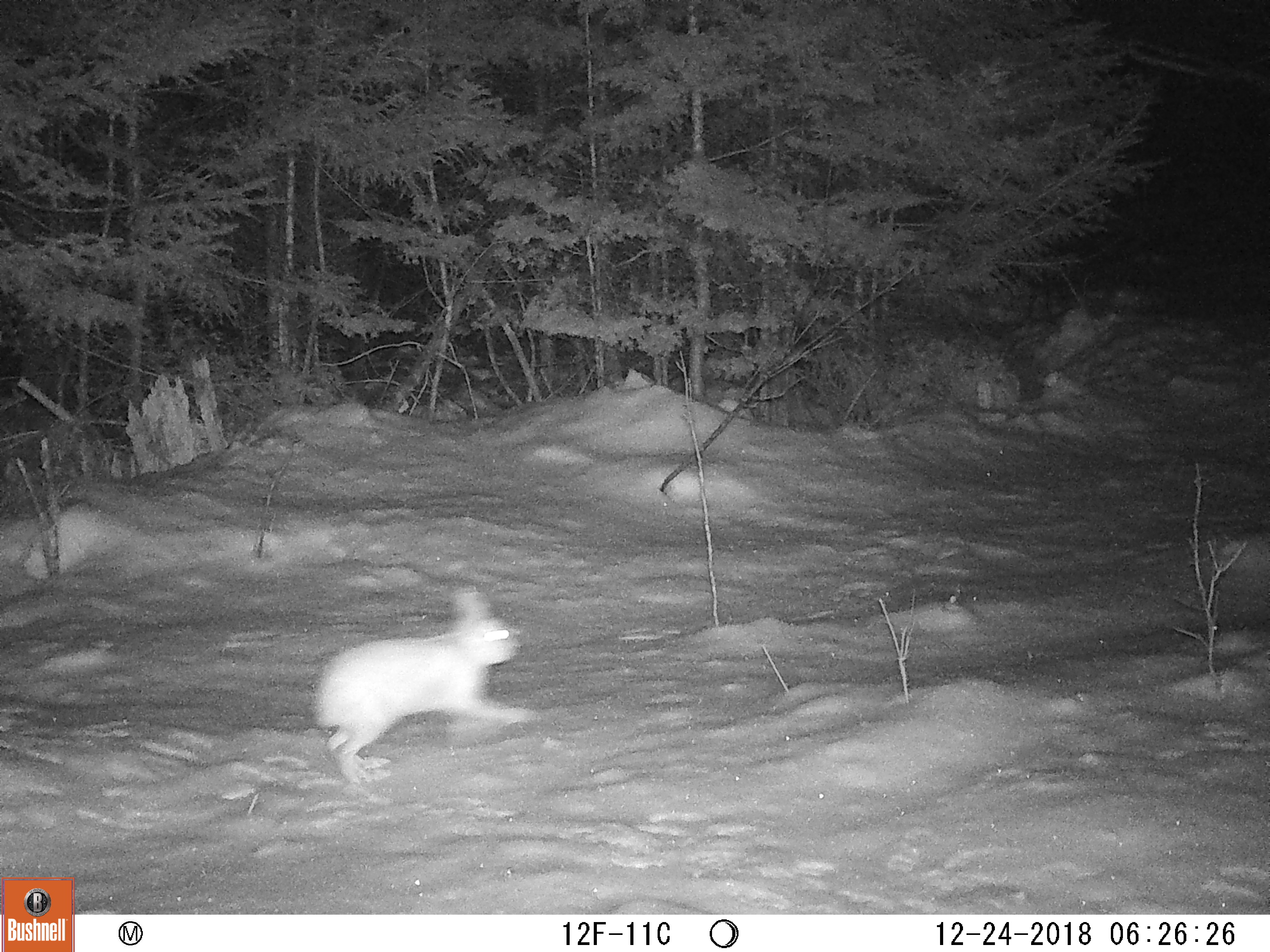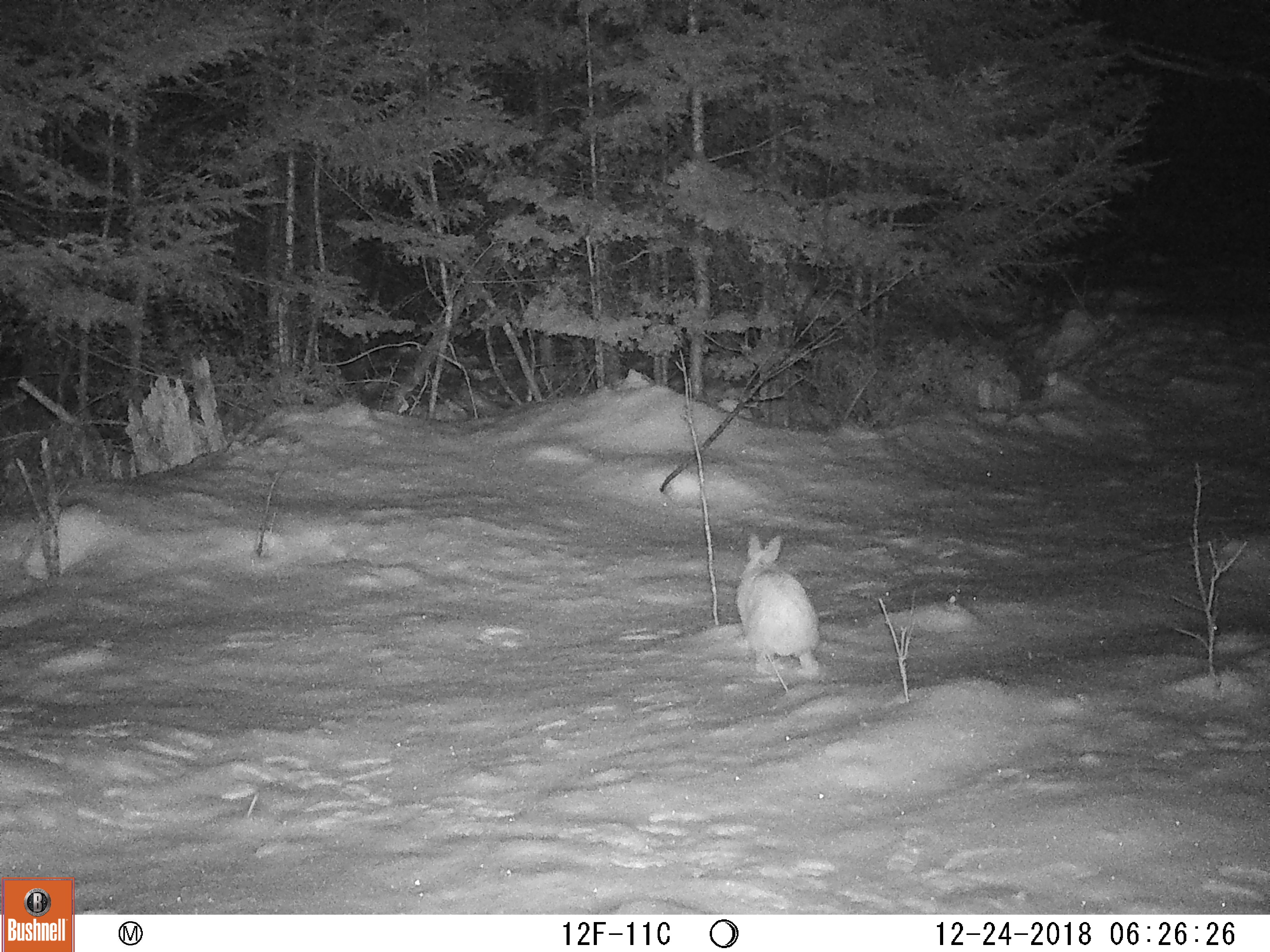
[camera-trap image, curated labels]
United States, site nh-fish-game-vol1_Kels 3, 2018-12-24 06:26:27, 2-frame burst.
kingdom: Animalia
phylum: Chordata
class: Mammalia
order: Lagomorpha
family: Leporidae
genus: Lepus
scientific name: Lepus americanus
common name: snowshoe hare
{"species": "snowshoe hare (Lepus americanus)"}